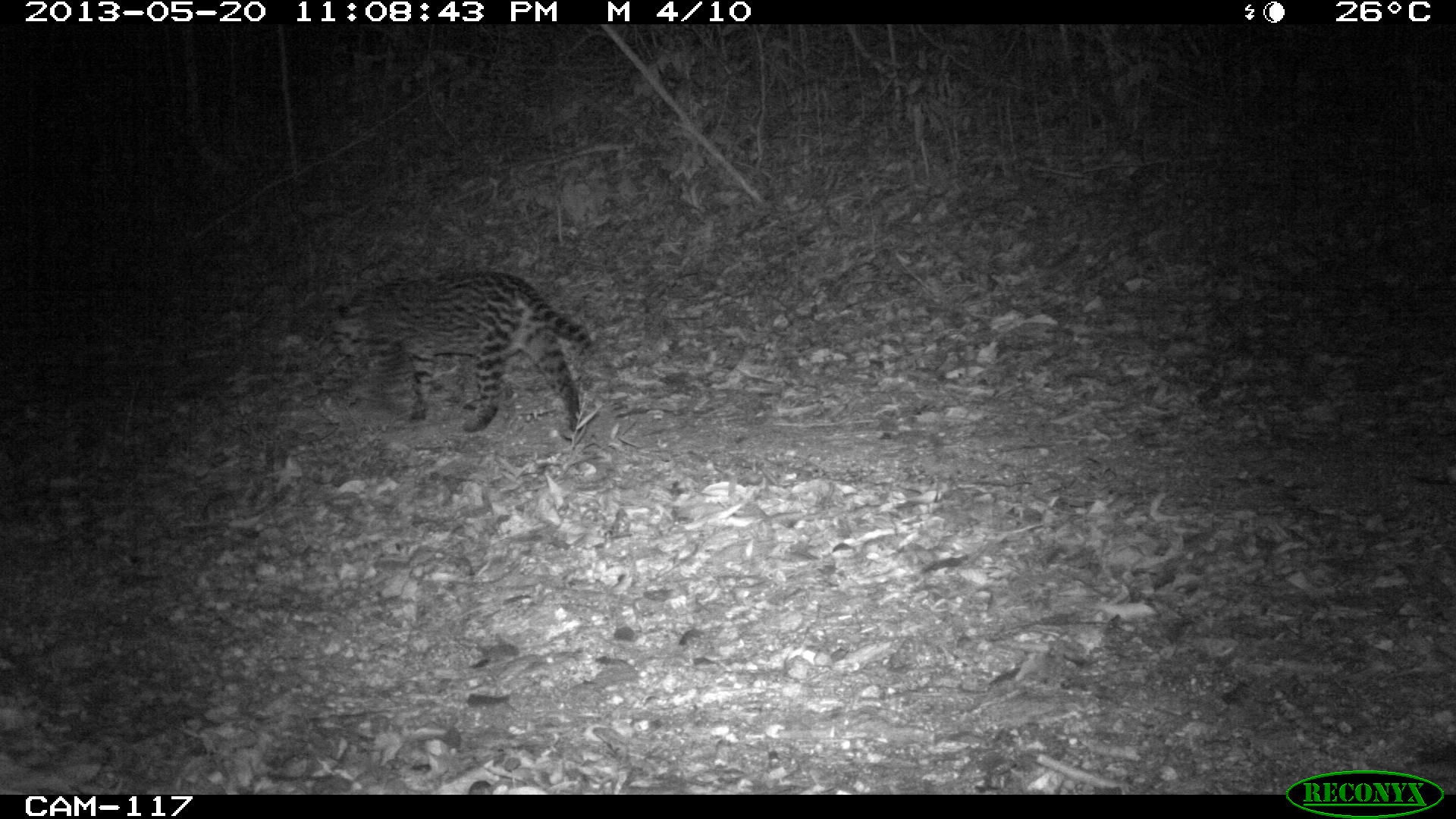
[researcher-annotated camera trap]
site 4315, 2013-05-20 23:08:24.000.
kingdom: Animalia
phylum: Chordata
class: Mammalia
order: Carnivora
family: Felidae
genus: Leopardus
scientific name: Leopardus pardalis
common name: ocelot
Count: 1.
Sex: male.